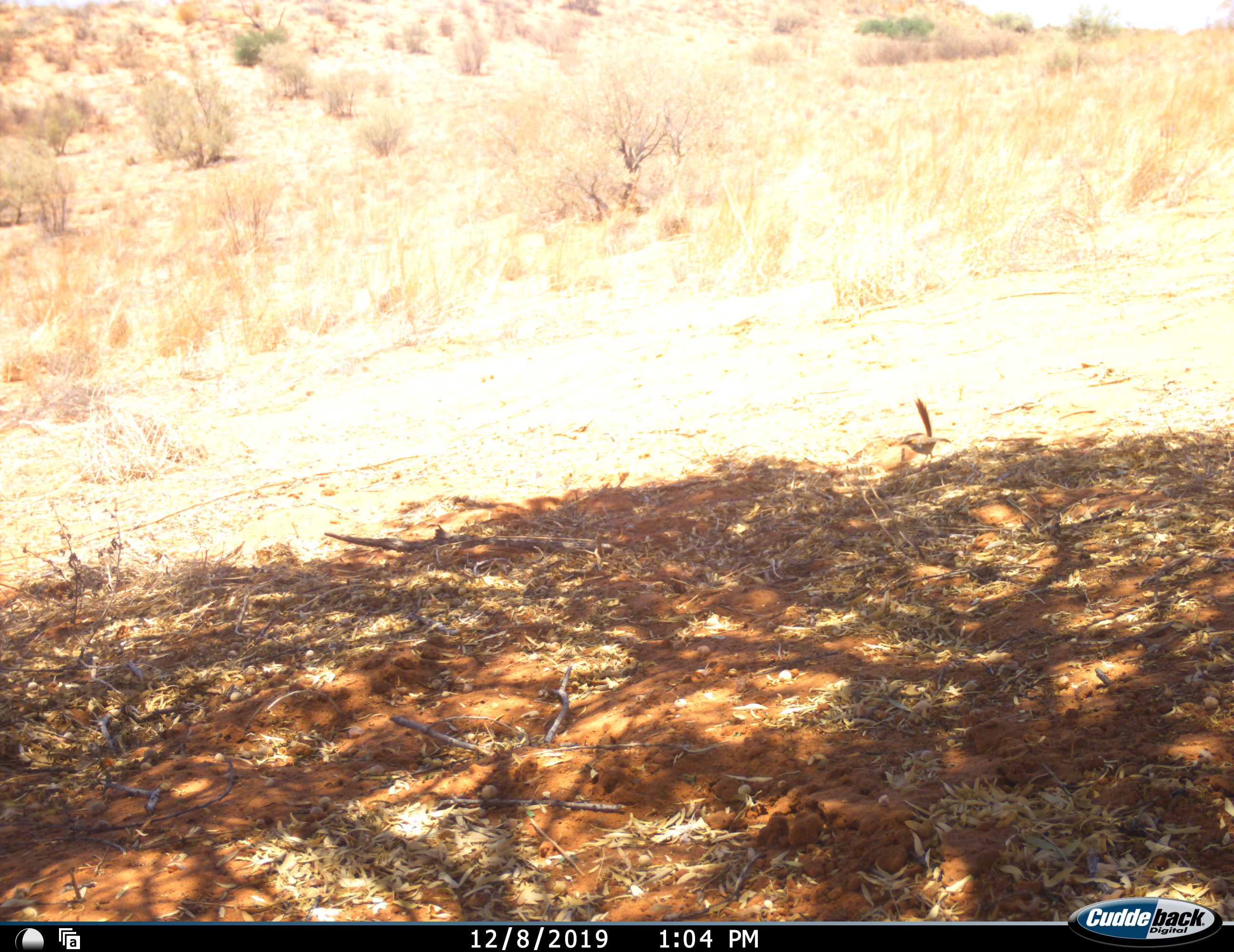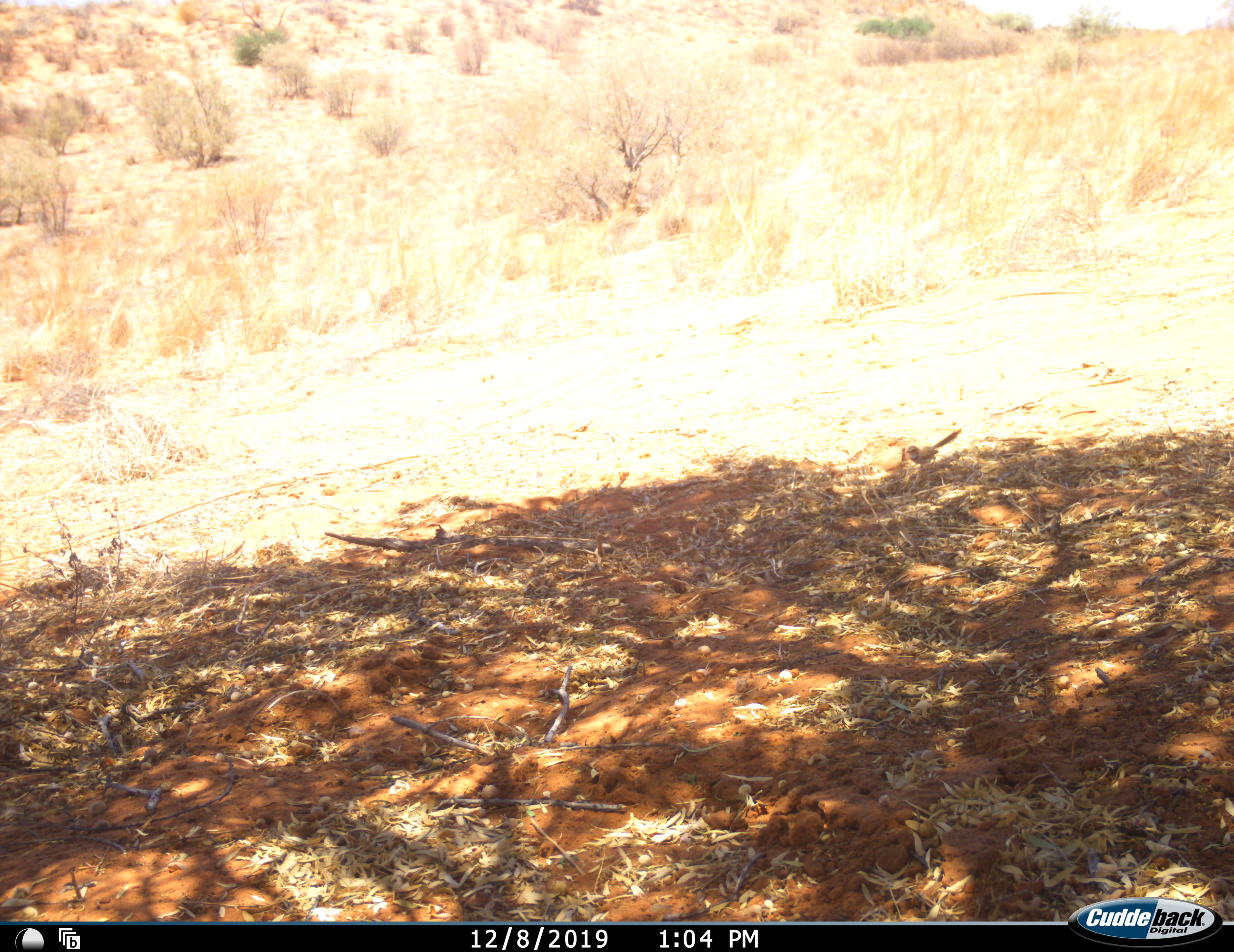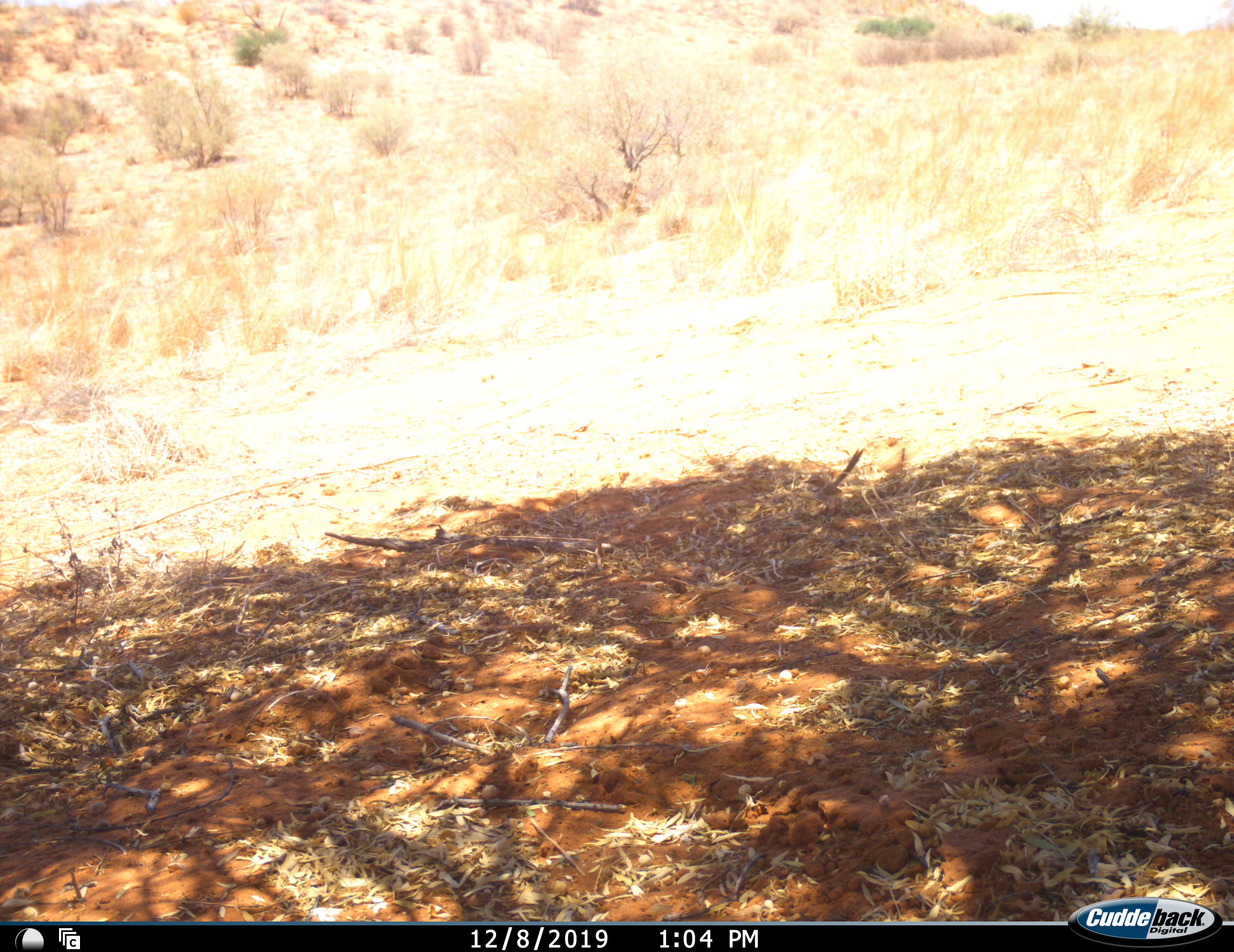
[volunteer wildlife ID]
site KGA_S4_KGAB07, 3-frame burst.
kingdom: Animalia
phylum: Chordata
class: Aves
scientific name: Aves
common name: bird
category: birdother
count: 1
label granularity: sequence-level